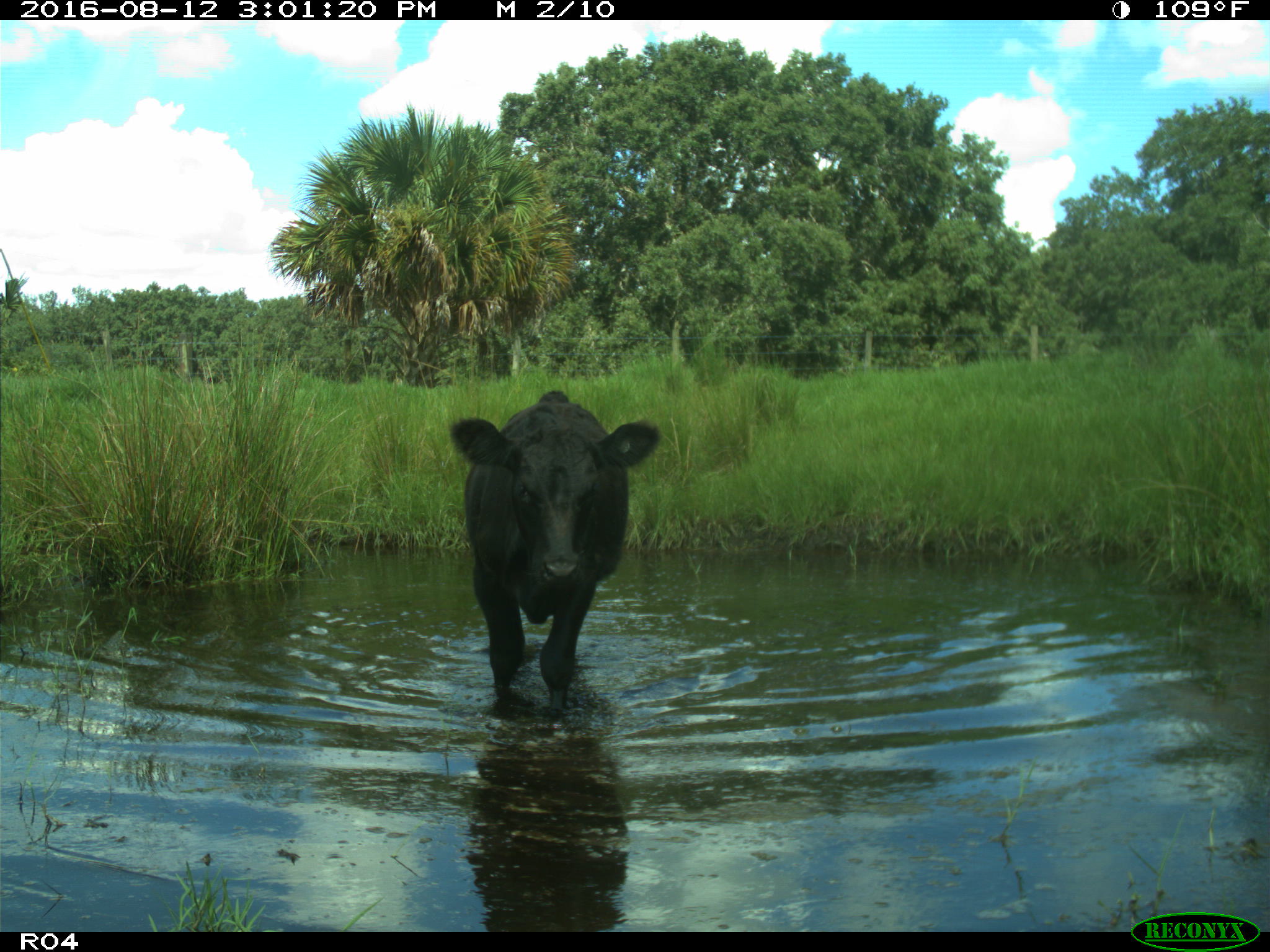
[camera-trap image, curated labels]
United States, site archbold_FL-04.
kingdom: Animalia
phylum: Chordata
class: Mammalia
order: Artiodactyla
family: Bovidae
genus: Bos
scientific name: Bos taurus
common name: domestic cow